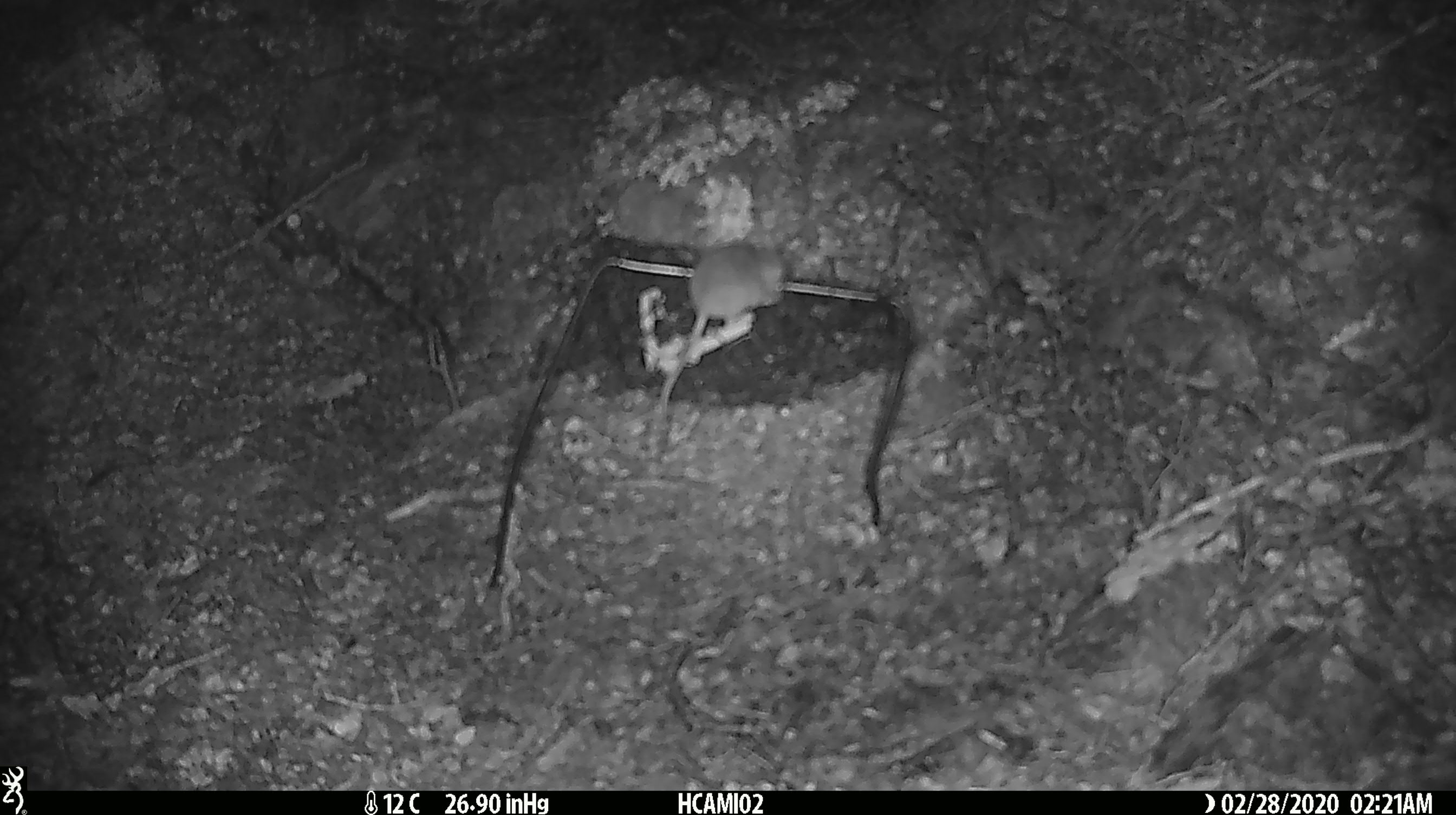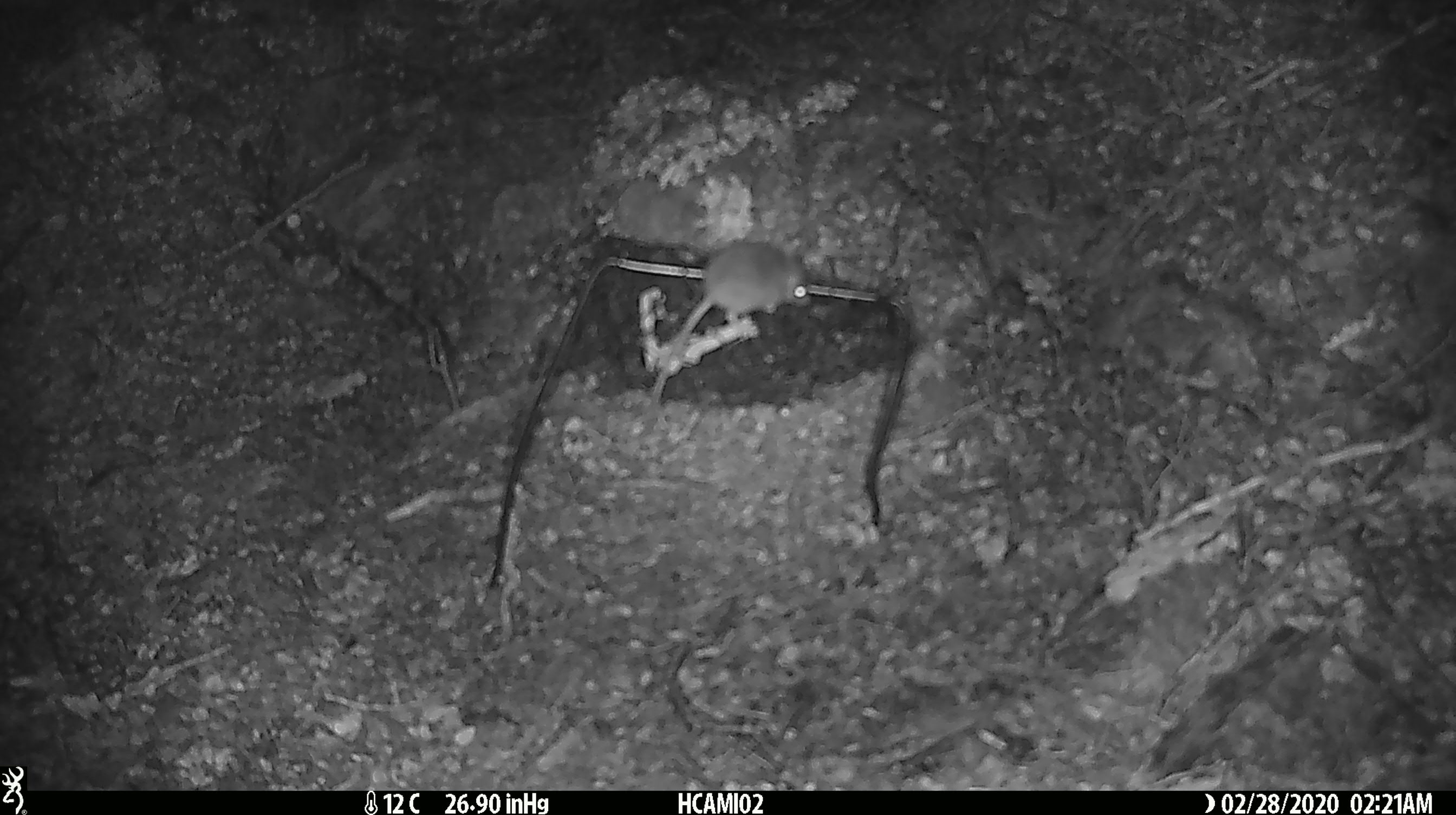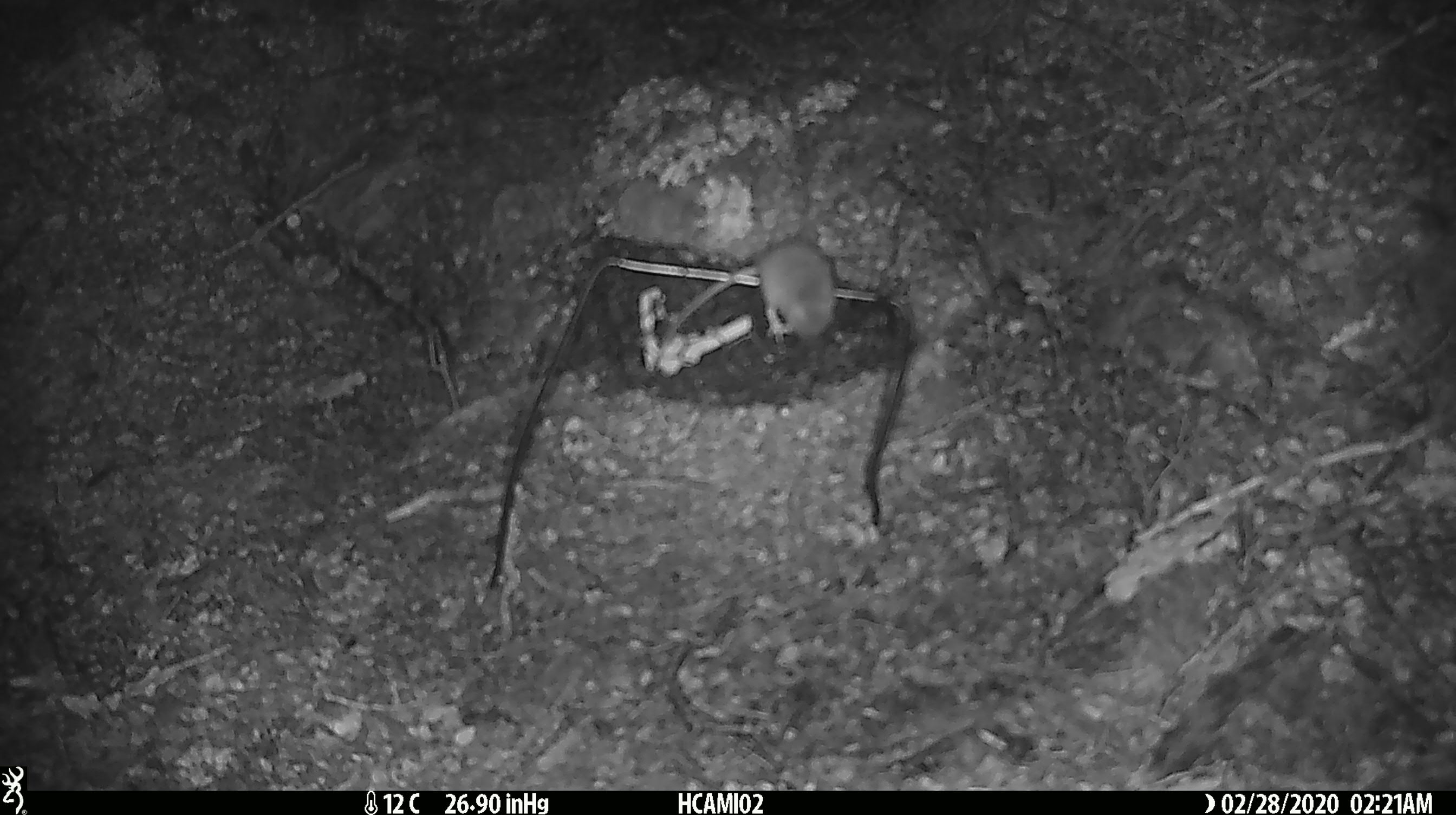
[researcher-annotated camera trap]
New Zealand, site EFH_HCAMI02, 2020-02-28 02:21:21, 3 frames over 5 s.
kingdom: Animalia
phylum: Chordata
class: Mammalia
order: Rodentia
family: Muridae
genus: Mus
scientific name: Mus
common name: mouse